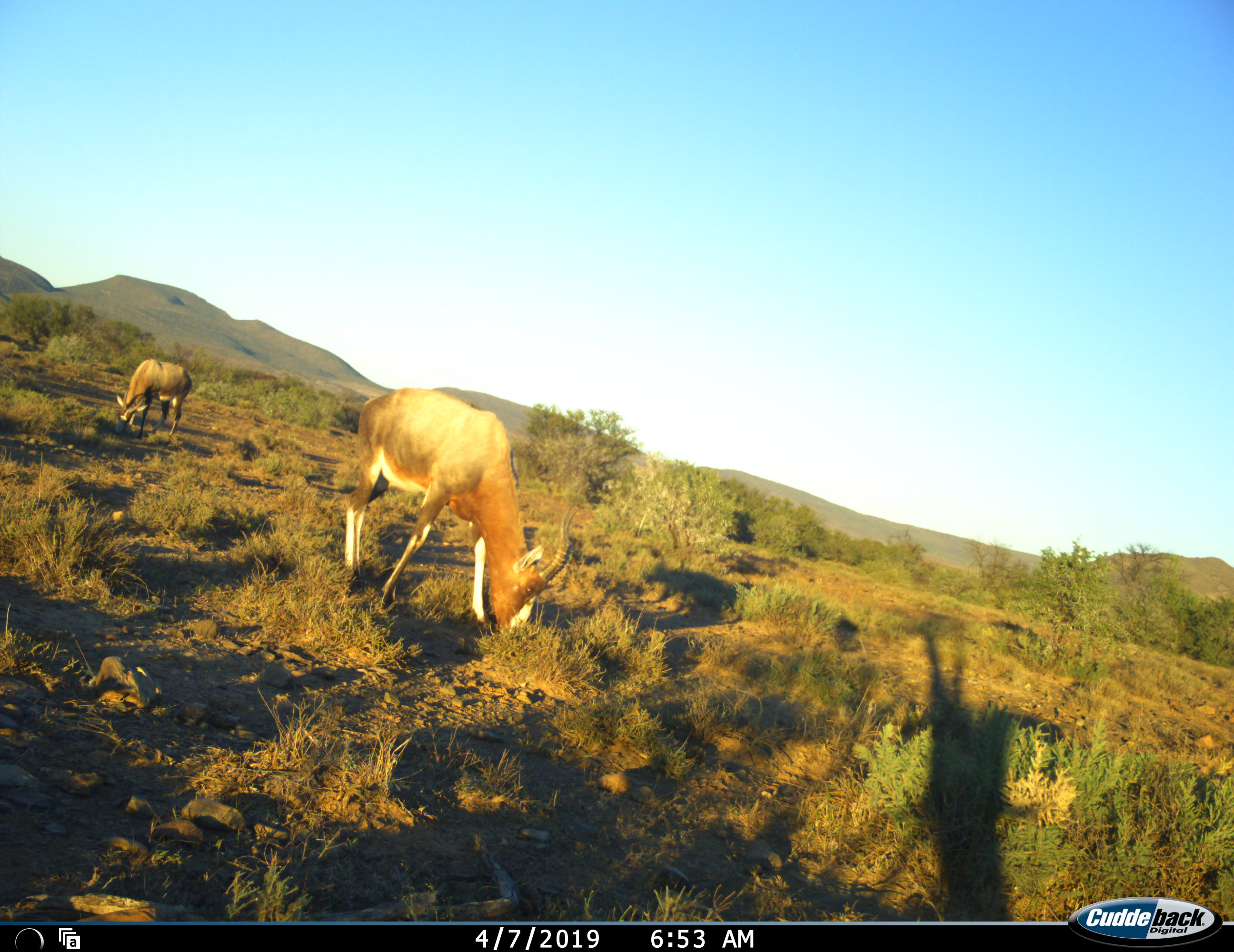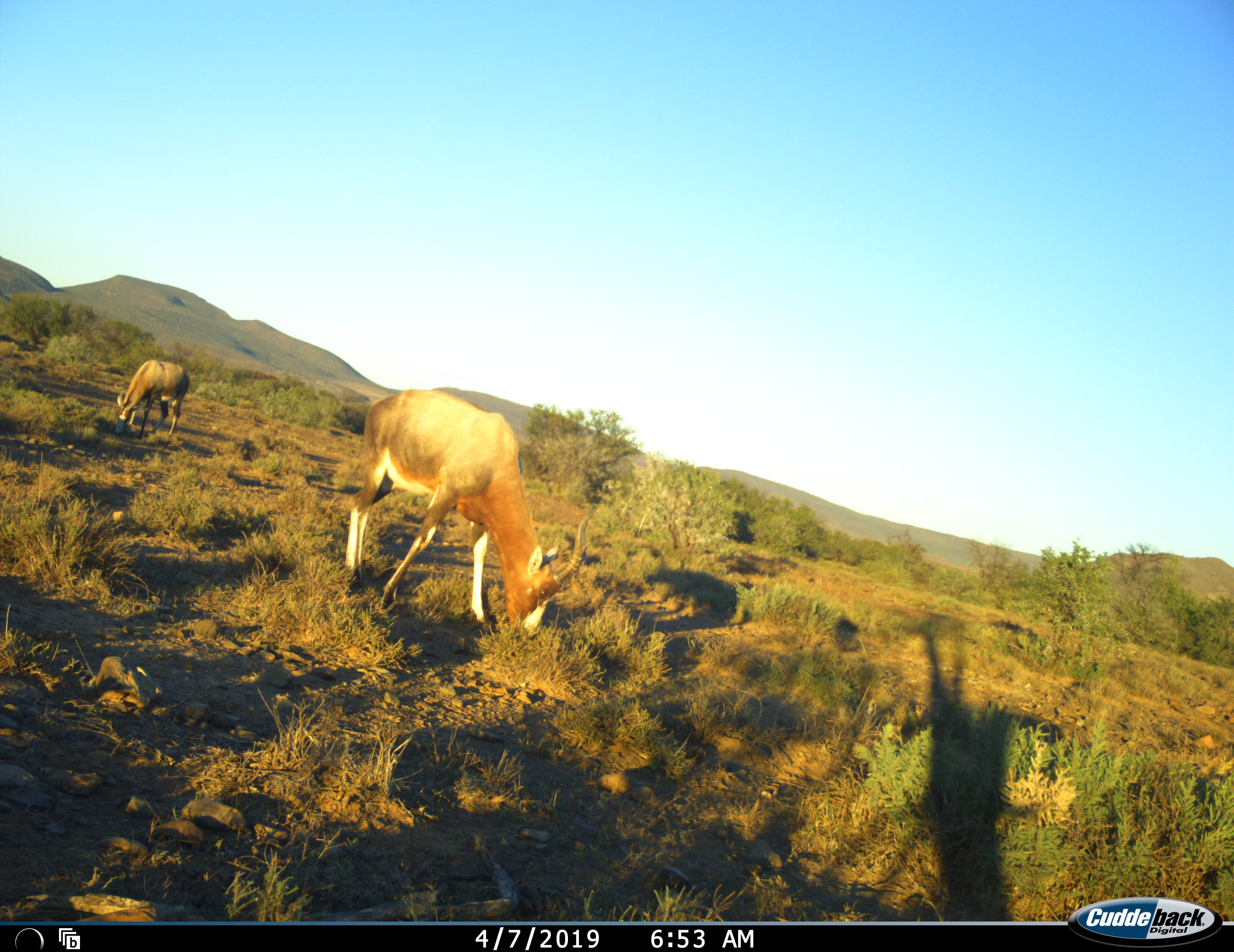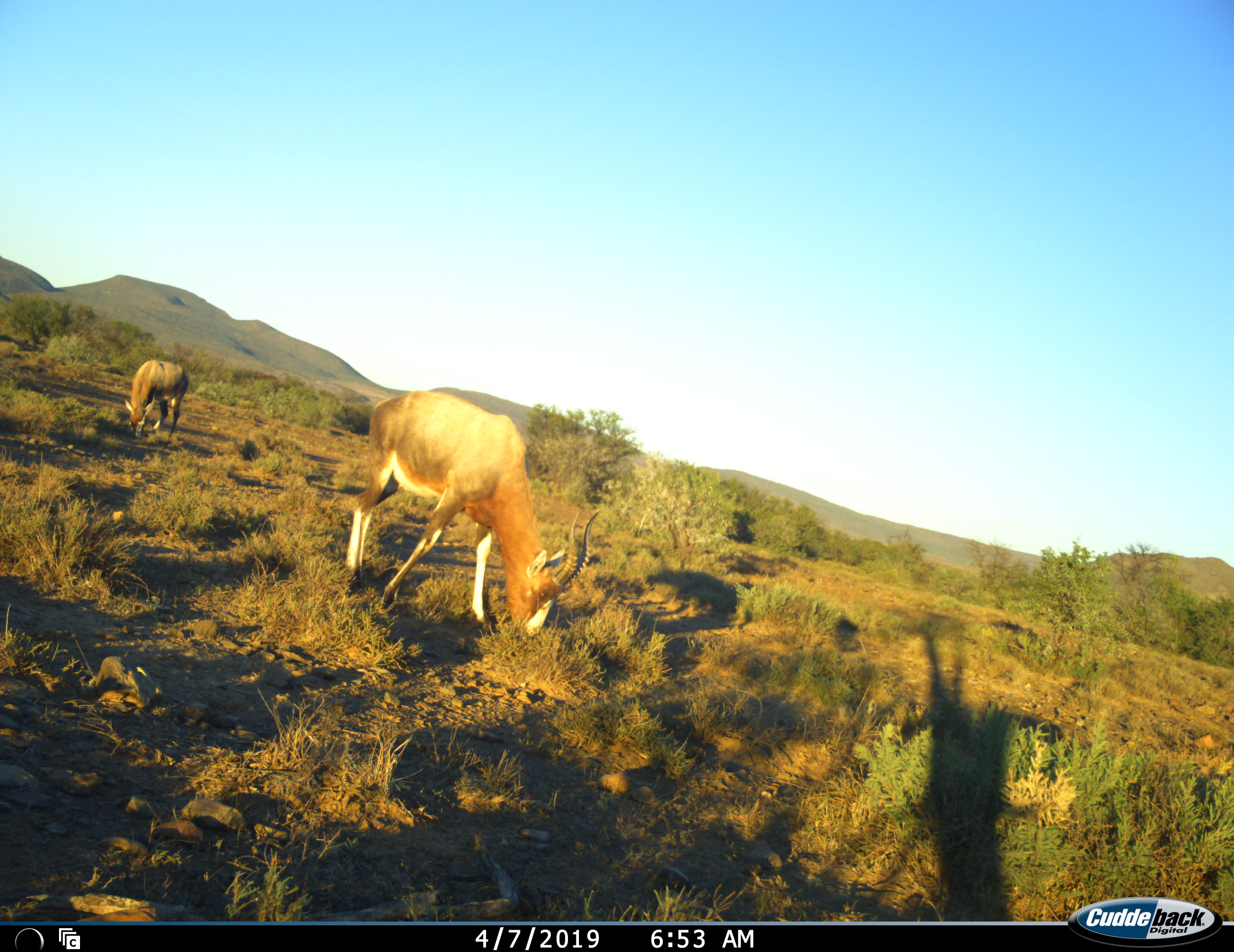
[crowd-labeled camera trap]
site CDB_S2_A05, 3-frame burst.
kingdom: Animalia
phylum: Chordata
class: Mammalia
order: Artiodactyla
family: Bovidae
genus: Damaliscus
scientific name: Damaliscus pygargus phillipsi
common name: blesbok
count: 2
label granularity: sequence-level